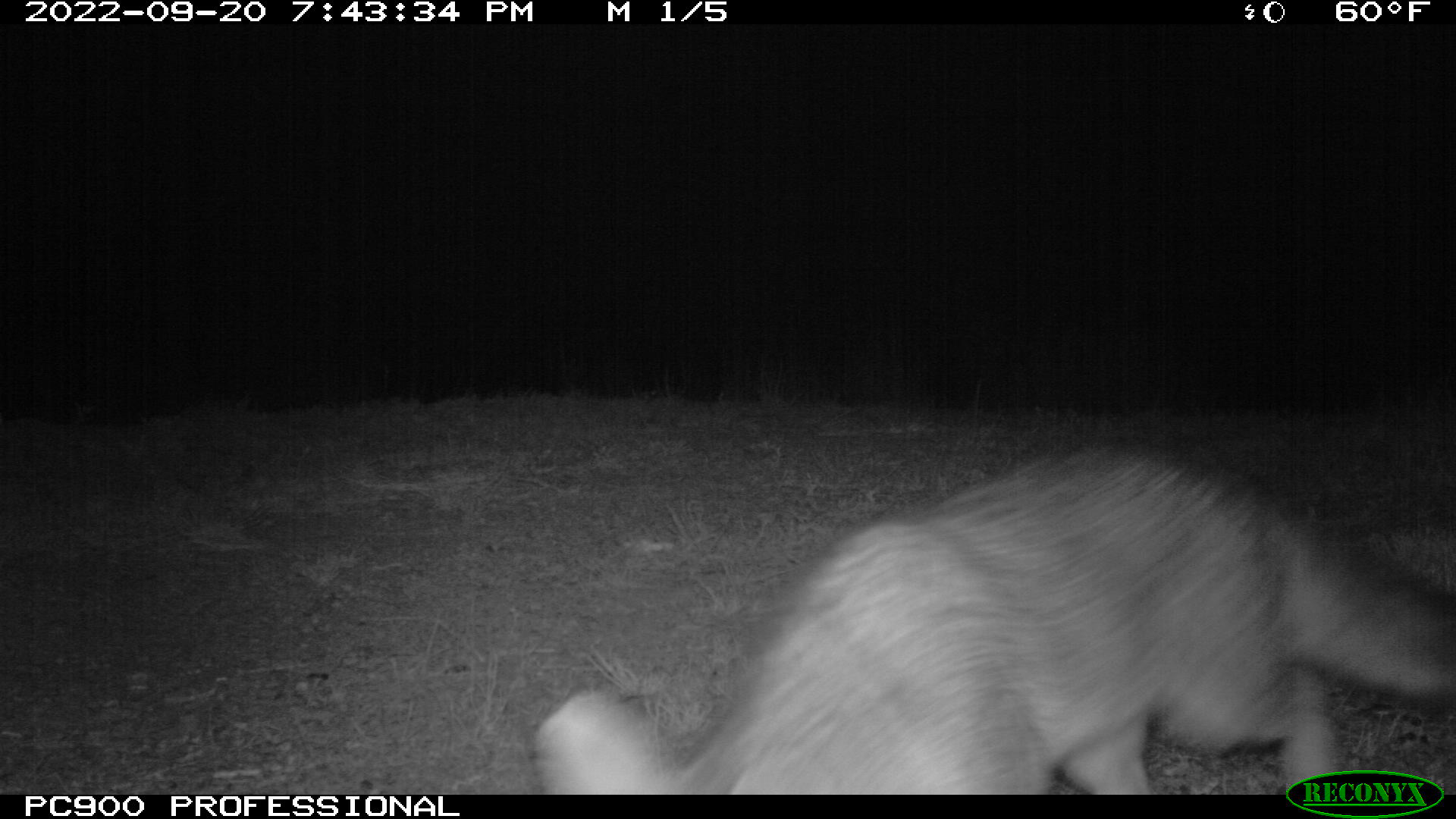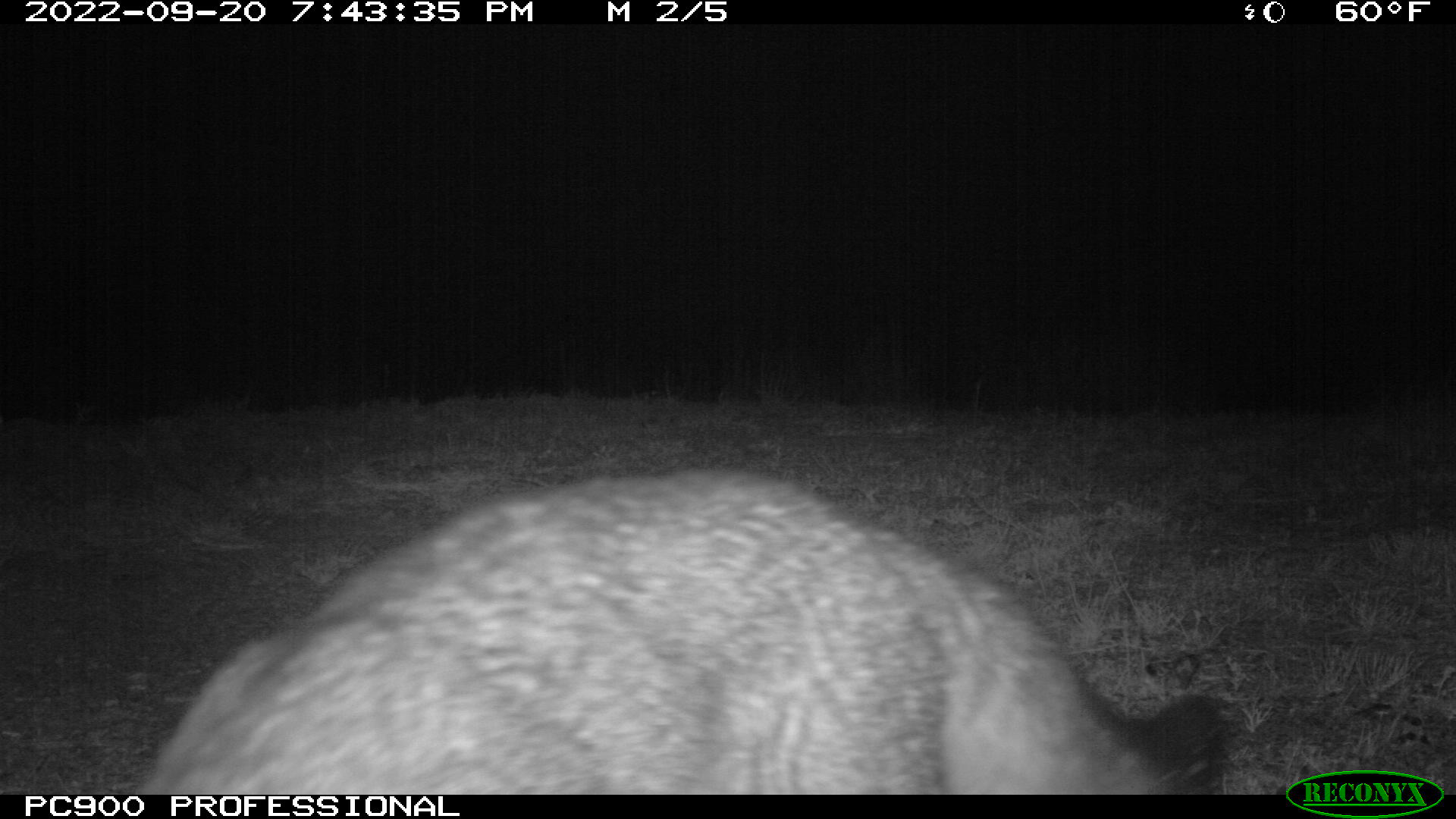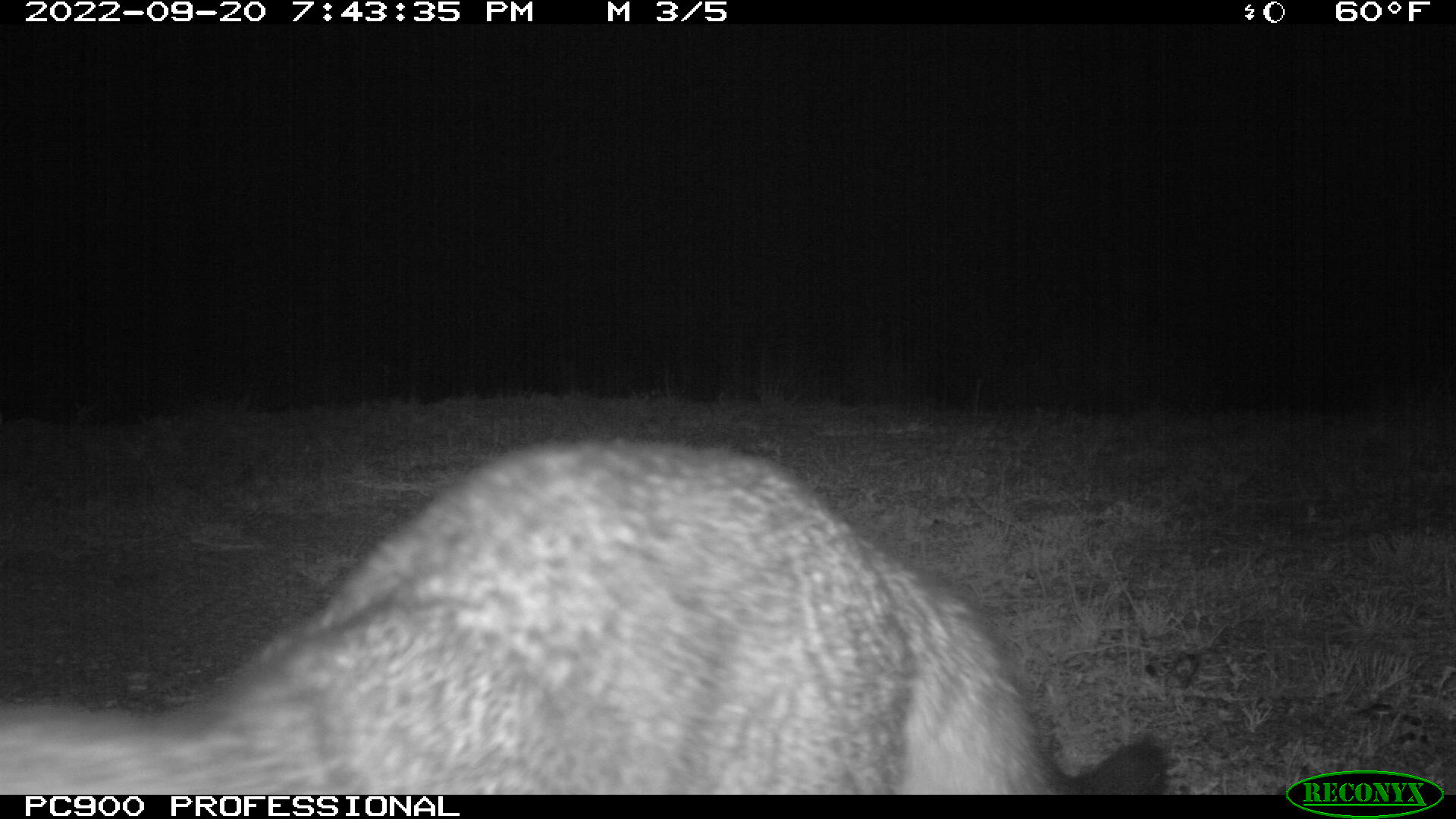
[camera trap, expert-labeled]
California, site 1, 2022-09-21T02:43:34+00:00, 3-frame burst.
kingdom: Animalia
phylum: Chordata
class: Mammalia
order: Carnivora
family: Canidae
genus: Urocyon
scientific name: Urocyon cinereoargenteus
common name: gray fox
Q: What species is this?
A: Gray fox (Urocyon cinereoargenteus).